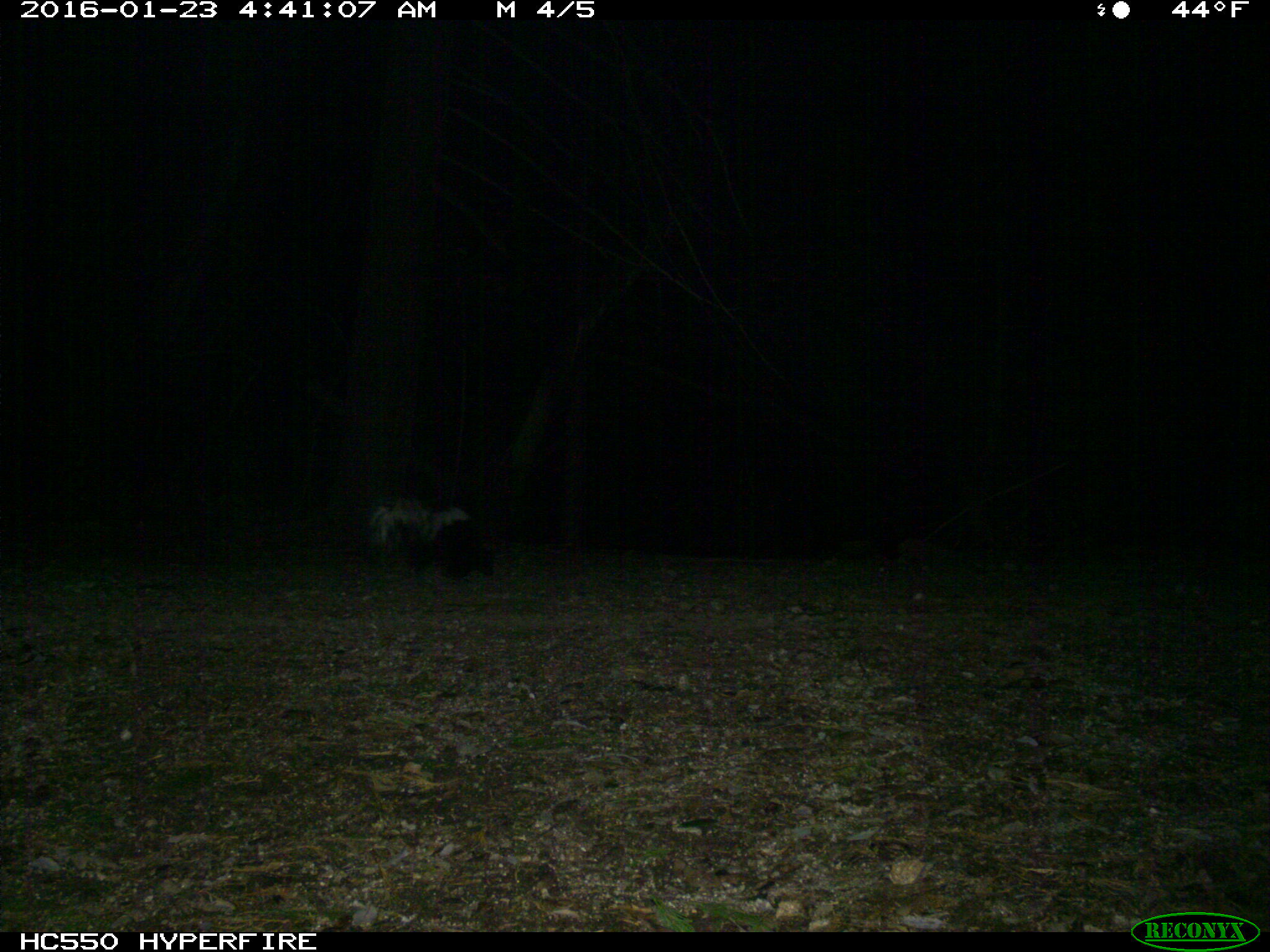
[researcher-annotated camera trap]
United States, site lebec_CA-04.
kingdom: Animalia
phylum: Chordata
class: Mammalia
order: Carnivora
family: Mephitidae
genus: Mephitis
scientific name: Mephitis mephitis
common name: striped skunk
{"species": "Mephitis mephitis (striped skunk)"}